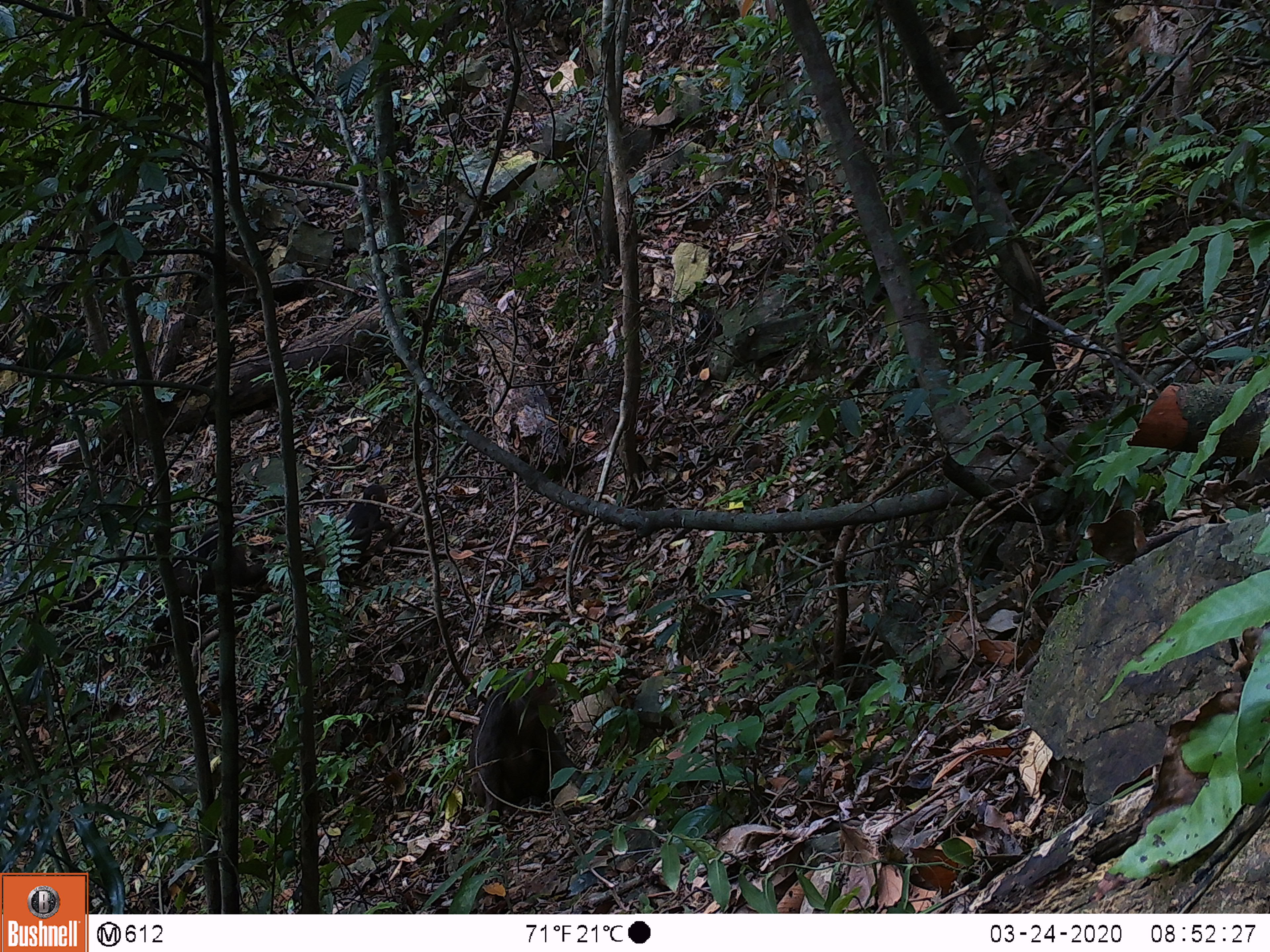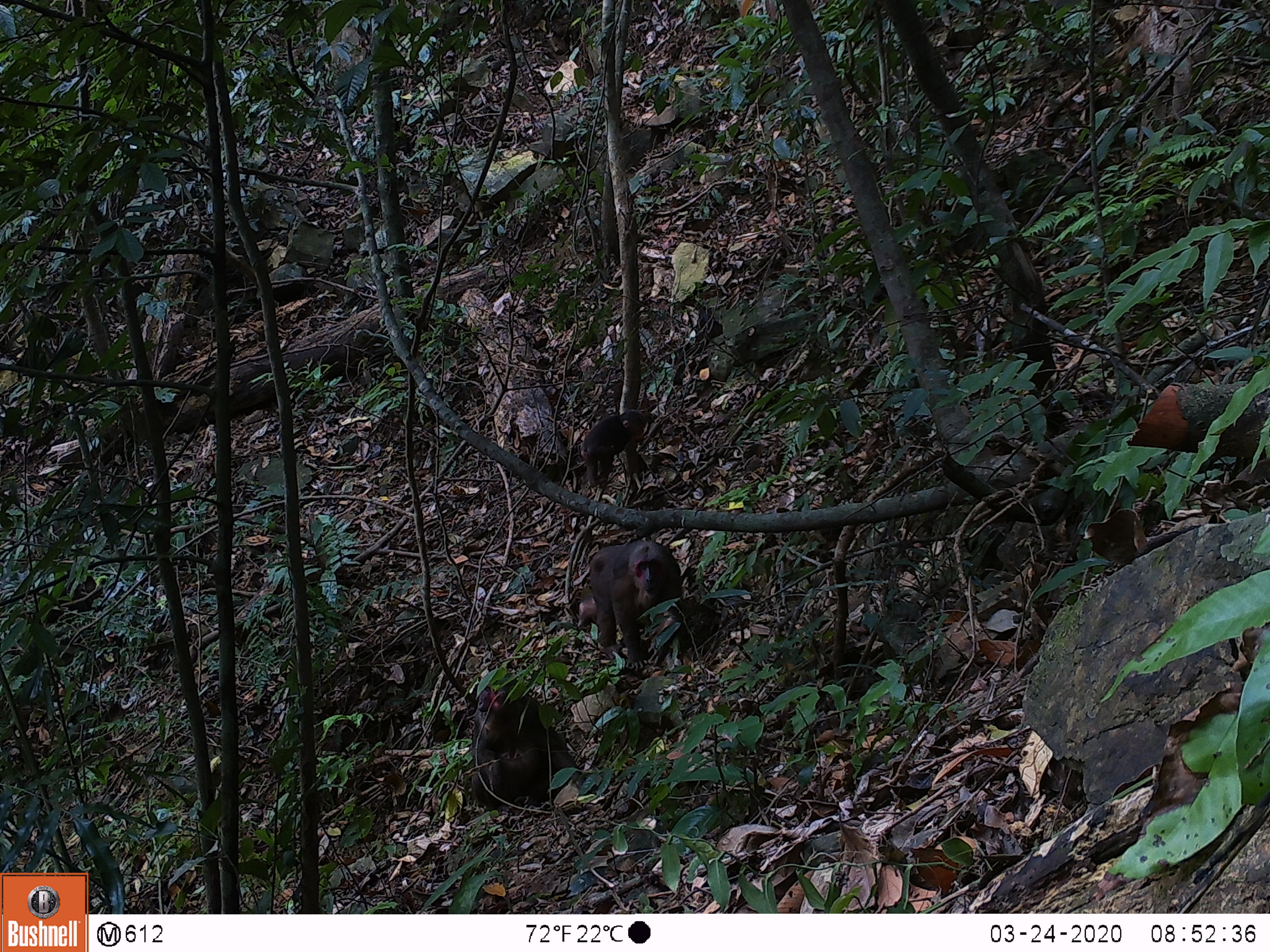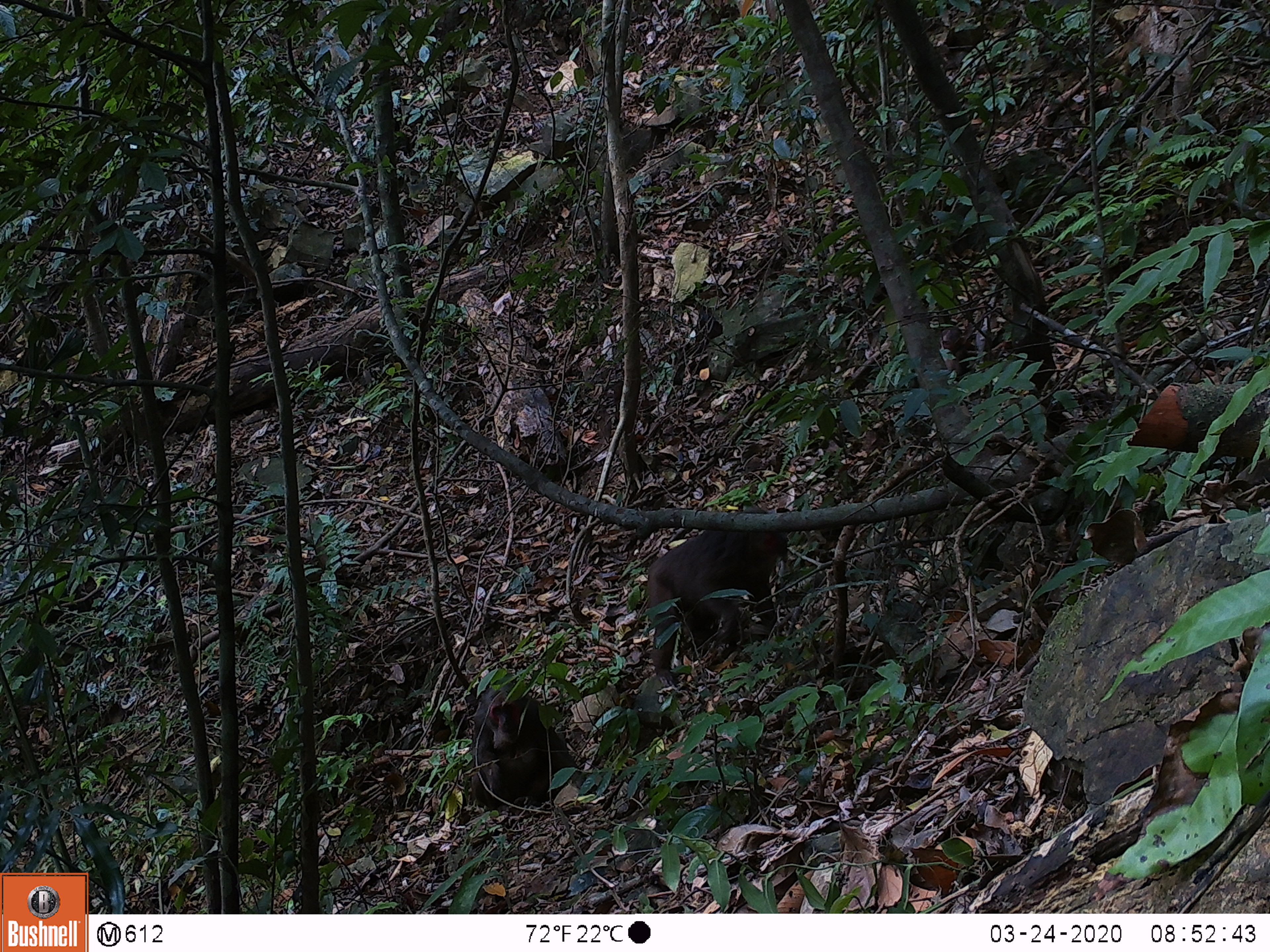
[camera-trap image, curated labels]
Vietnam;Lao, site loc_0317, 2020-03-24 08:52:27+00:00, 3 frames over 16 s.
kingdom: Animalia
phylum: Chordata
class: Mammalia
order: Primates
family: Cercopithecidae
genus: Macaca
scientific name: Macaca arctoides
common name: stump-tailed macaque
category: stump tailed macaque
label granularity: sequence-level